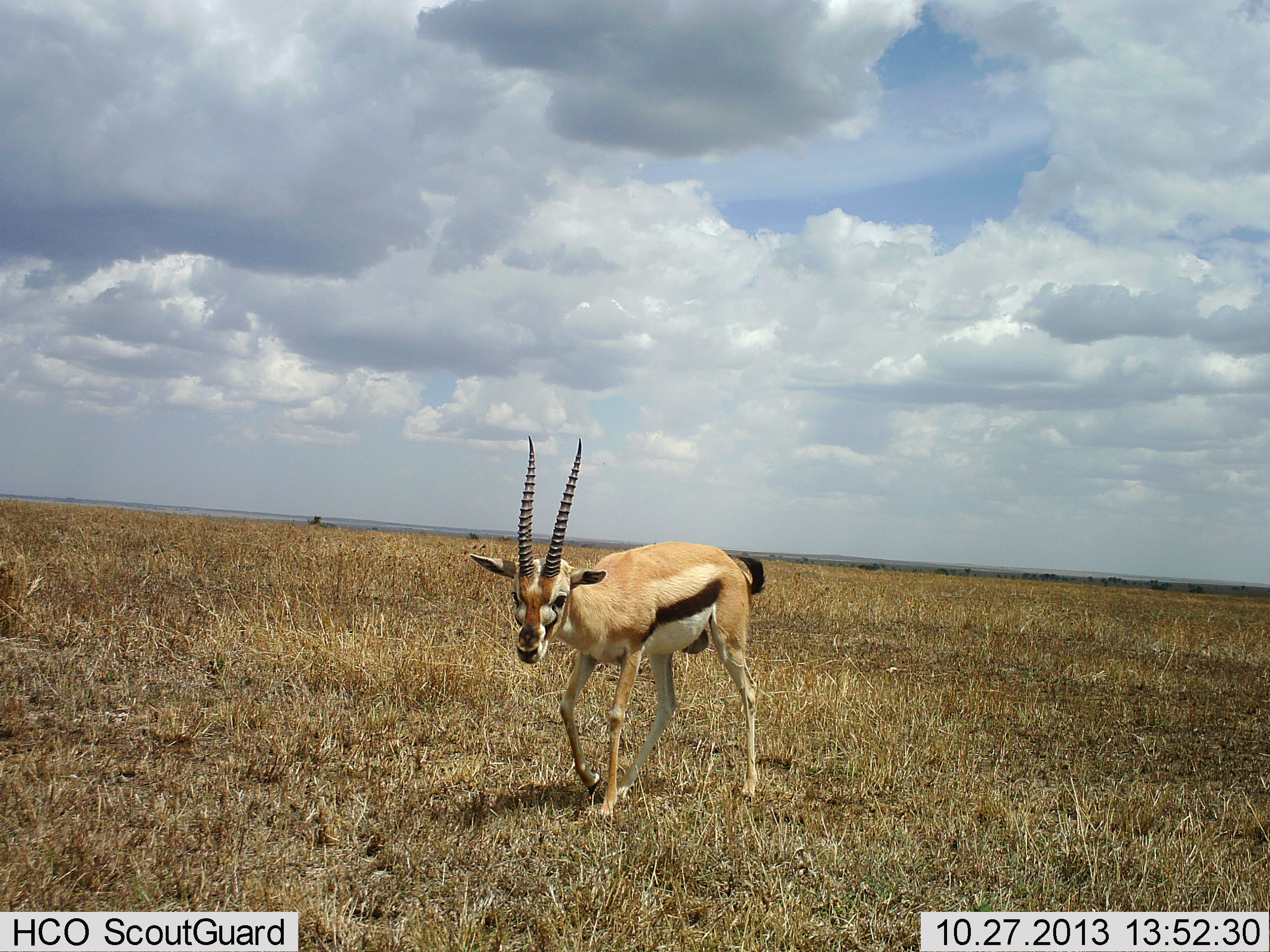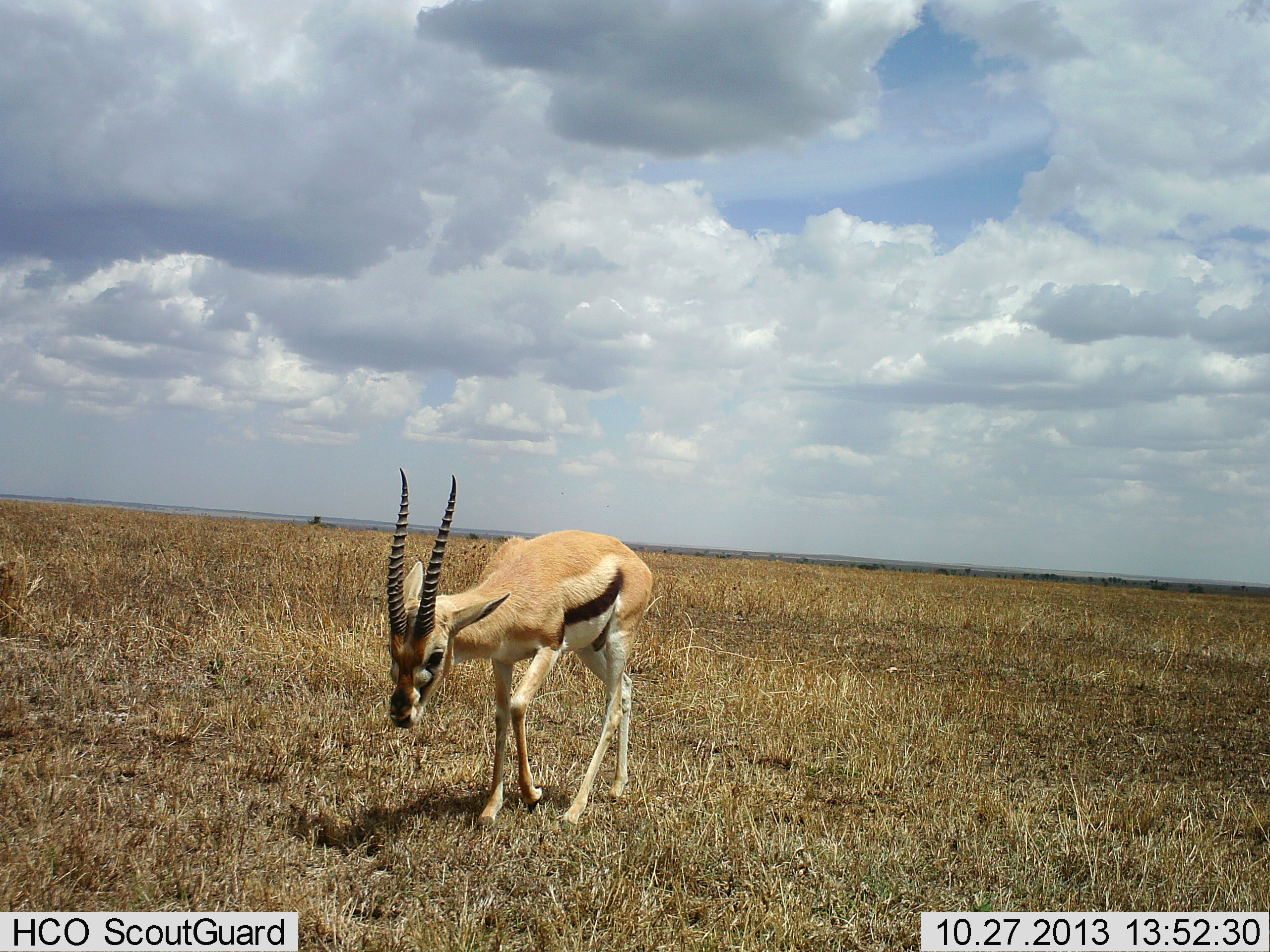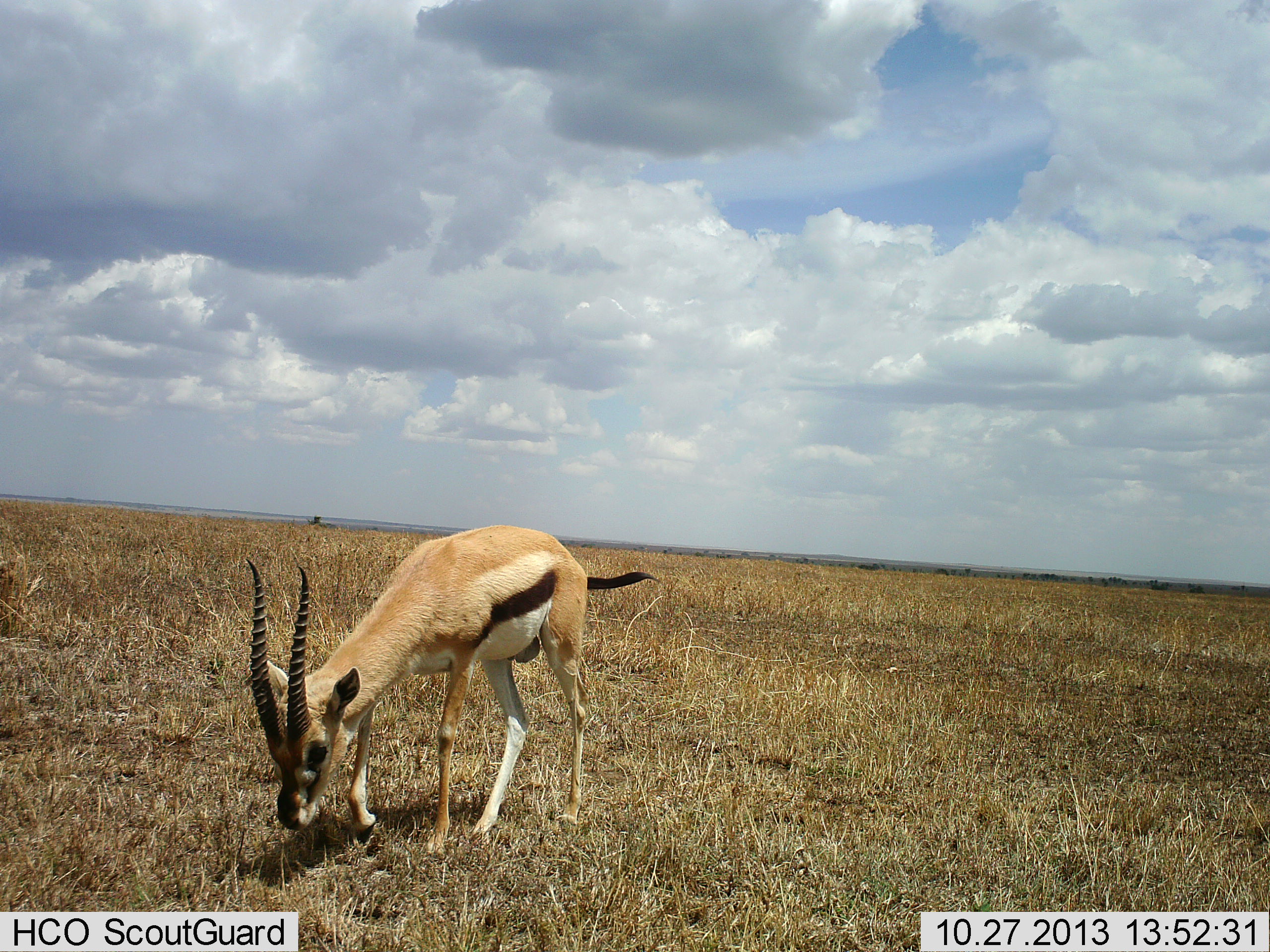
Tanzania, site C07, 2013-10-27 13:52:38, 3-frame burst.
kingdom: Animalia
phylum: Chordata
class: Mammalia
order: Artiodactyla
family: Bovidae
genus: Eudorcas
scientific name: Eudorcas thomsonii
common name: thomson's gazelle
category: gazellethomsons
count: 1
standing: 9%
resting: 0%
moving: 91%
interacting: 0%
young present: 0%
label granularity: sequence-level